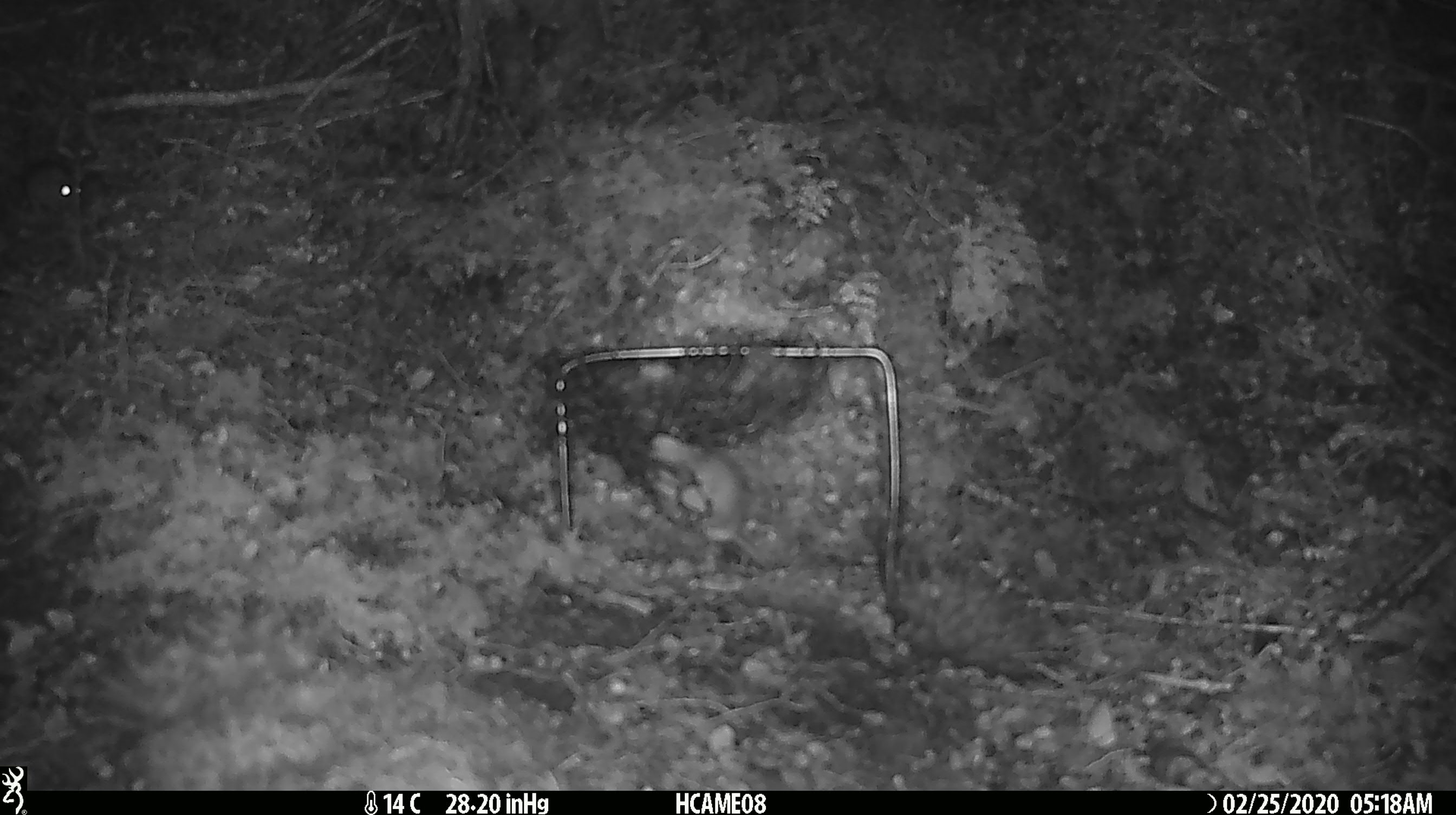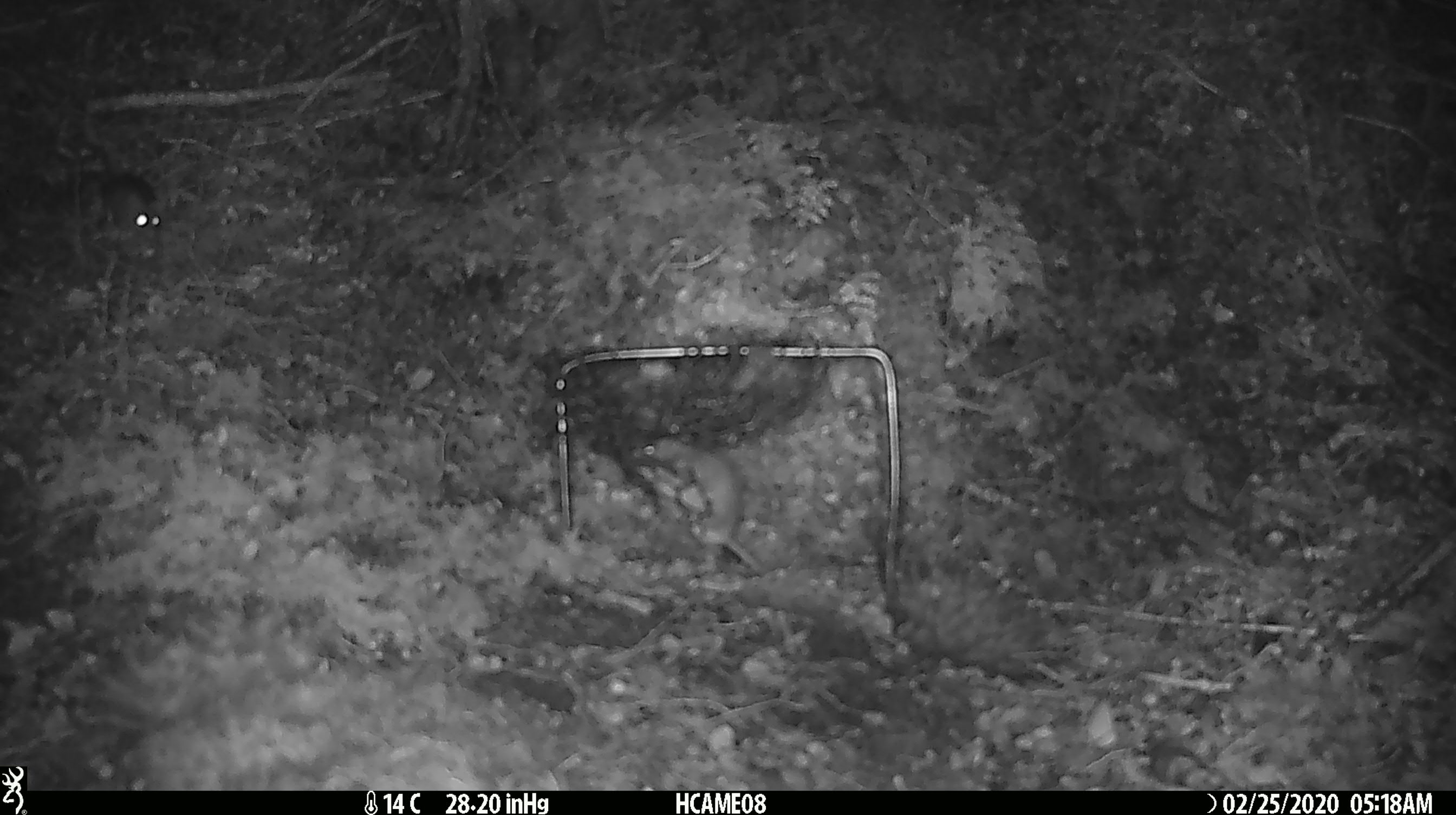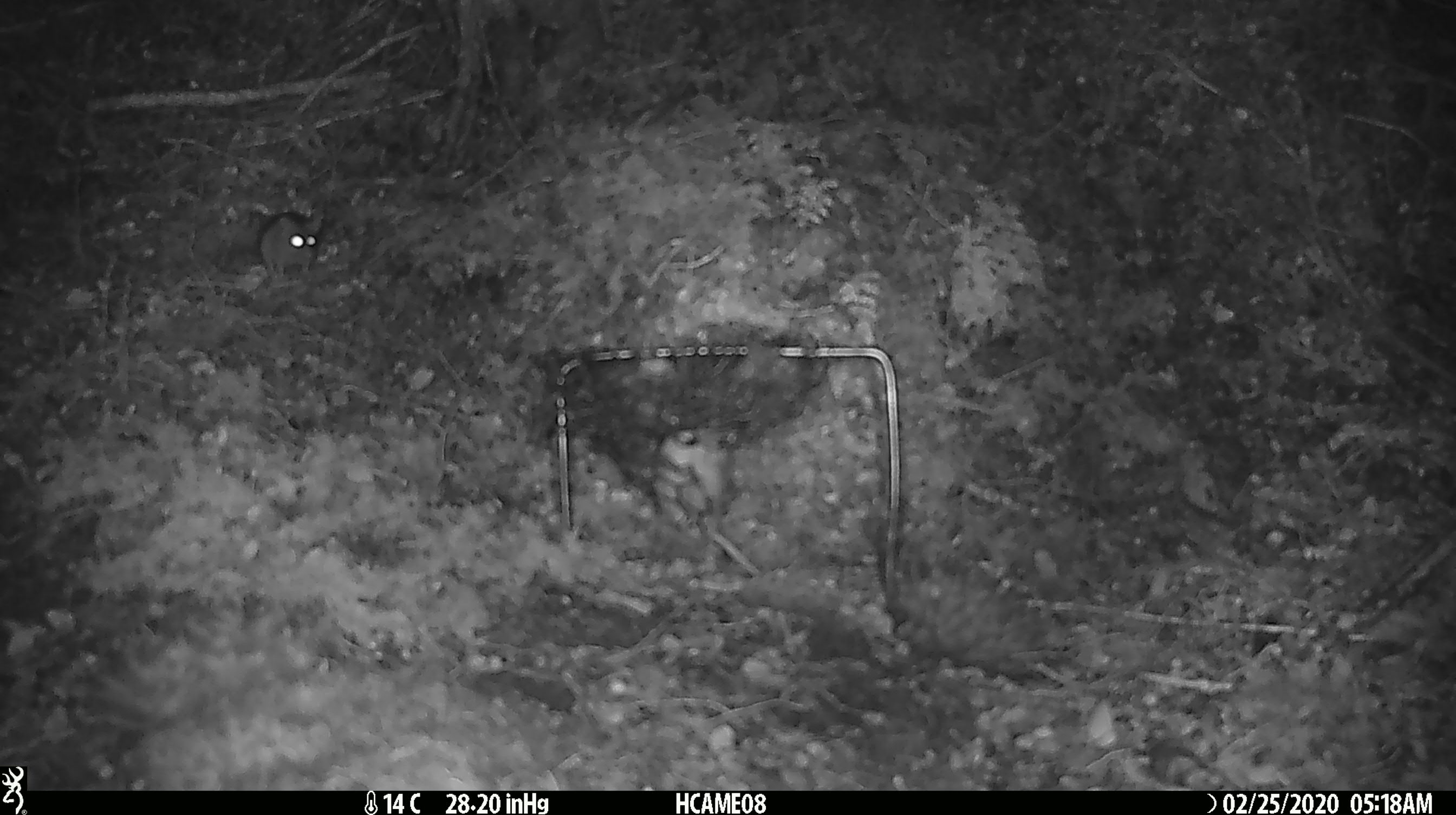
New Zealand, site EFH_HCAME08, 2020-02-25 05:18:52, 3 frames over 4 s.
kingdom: Animalia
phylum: Chordata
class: Mammalia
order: Rodentia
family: Muridae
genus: Mus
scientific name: Mus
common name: mouse